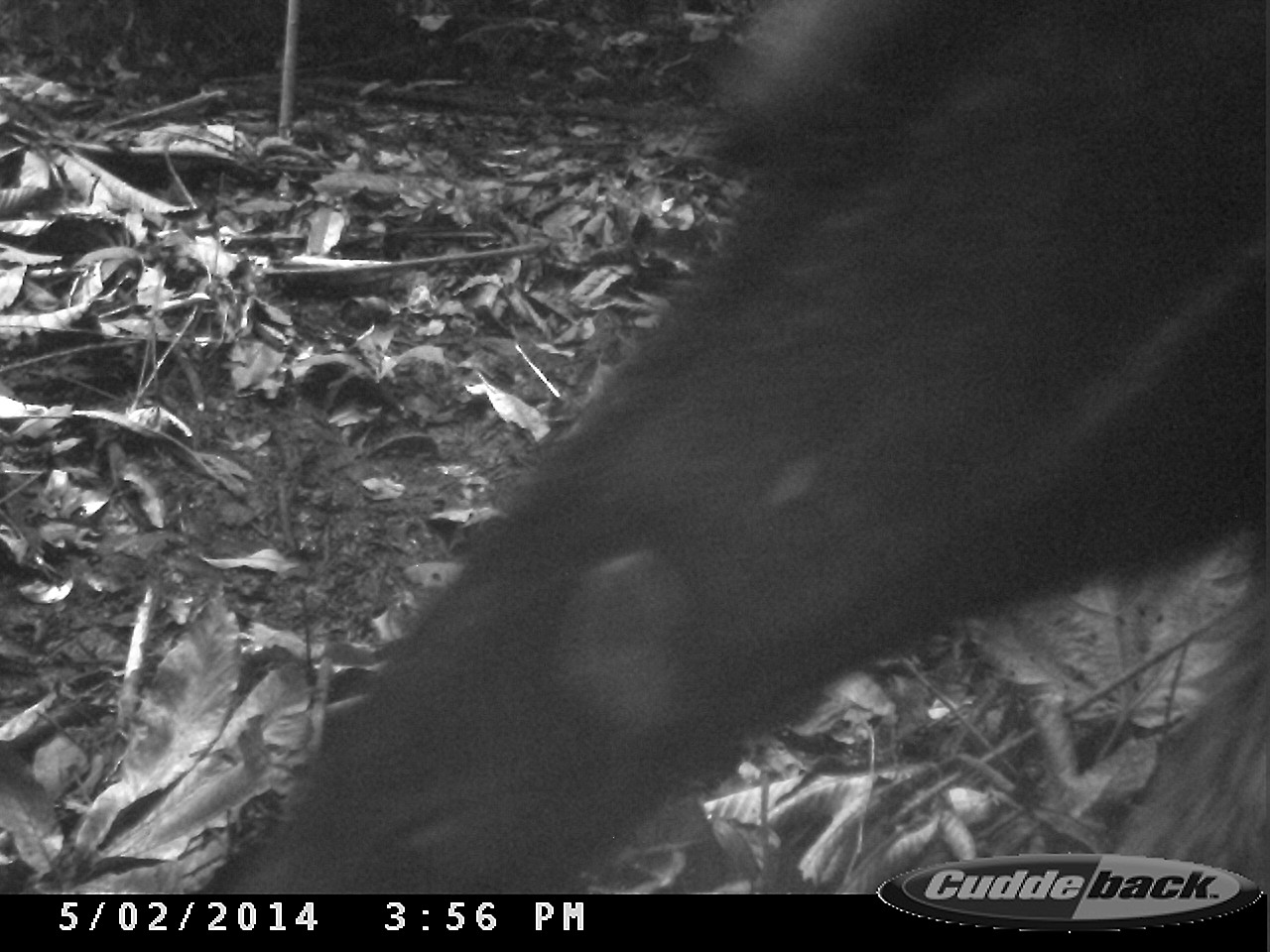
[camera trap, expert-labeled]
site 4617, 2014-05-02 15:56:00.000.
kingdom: Animalia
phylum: Chordata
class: Mammalia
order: Pilosa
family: Myrmecophagidae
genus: Myrmecophaga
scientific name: Myrmecophaga tridactyla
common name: giant anteater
Myrmecophaga tridactyla (giant anteater), count 3, age adult, sex female.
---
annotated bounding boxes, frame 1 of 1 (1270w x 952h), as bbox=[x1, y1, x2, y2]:
myrmecophaga tridactyla: bbox=[195, 0, 1270, 894]